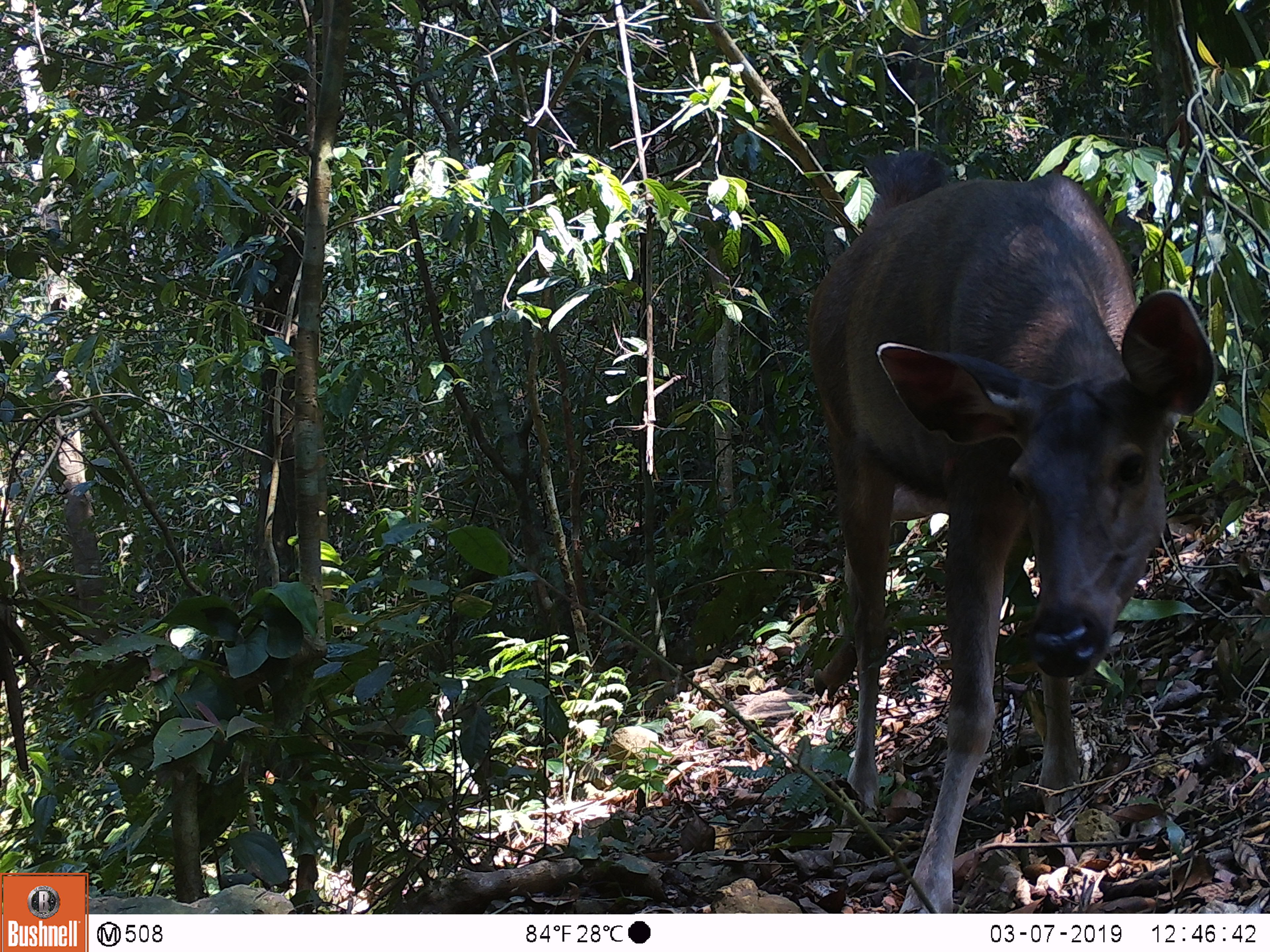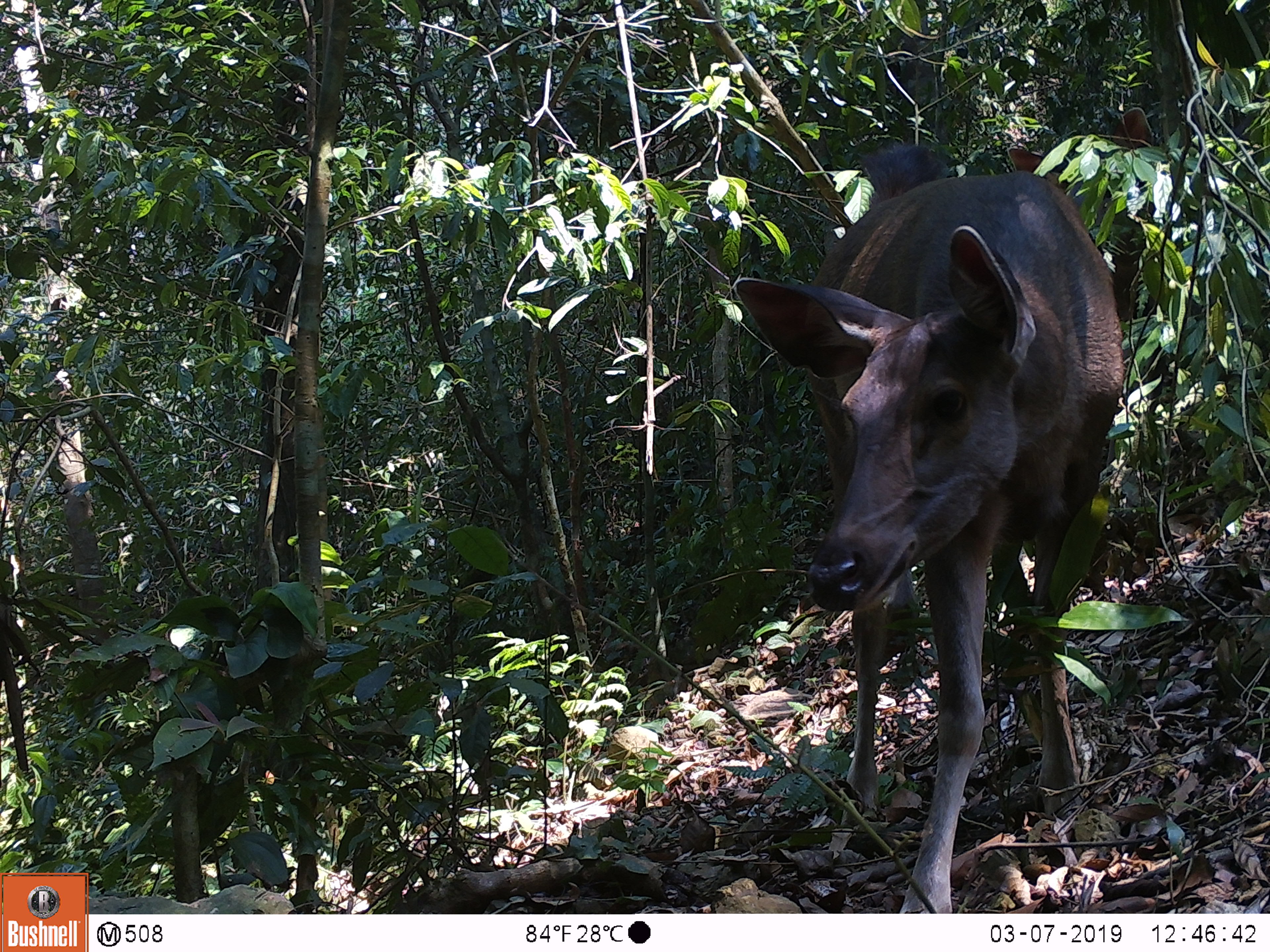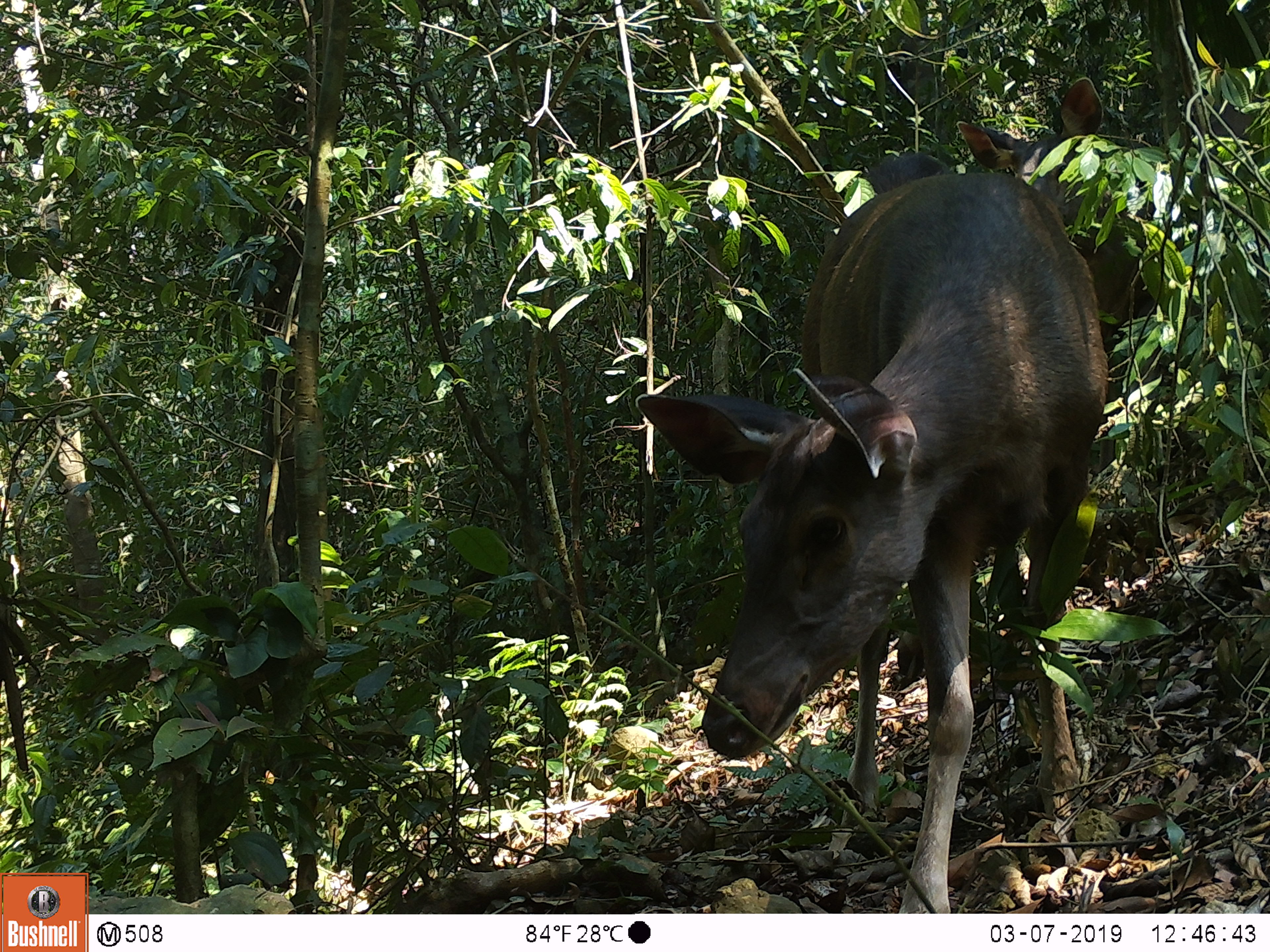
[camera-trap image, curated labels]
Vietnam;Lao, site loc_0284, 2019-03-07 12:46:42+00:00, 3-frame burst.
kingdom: Animalia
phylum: Chordata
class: Mammalia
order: Artiodactyla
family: Cervidae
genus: Rusa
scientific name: Rusa unicolor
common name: sambar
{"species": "sambar (Rusa unicolor)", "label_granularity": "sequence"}